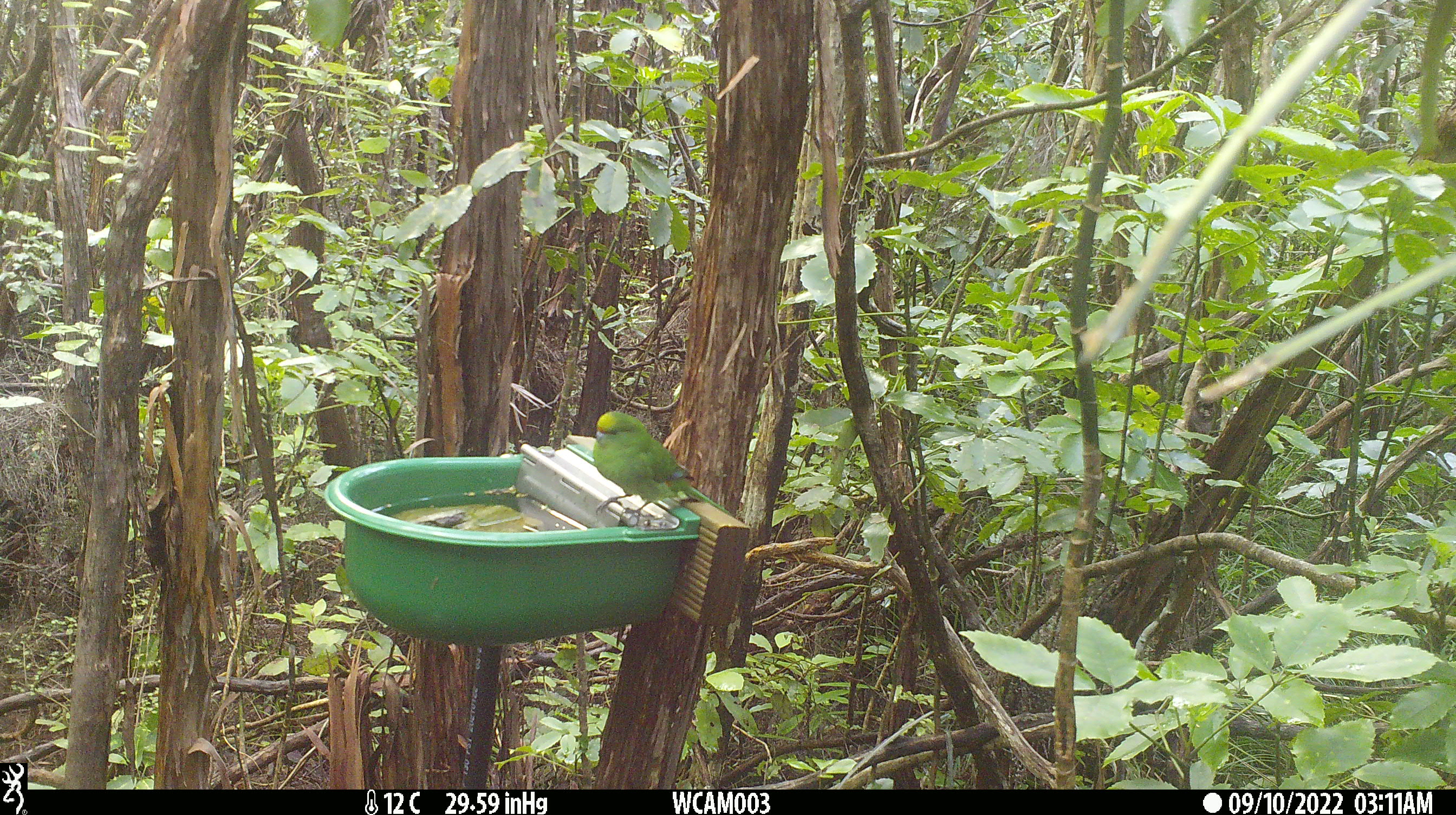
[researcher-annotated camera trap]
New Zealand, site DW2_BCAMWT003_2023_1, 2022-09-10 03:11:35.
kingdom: Animalia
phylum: Chordata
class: Aves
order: Psittaciformes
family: Psittaculidae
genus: Cyanoramphus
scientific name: Cyanoramphus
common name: parakeet